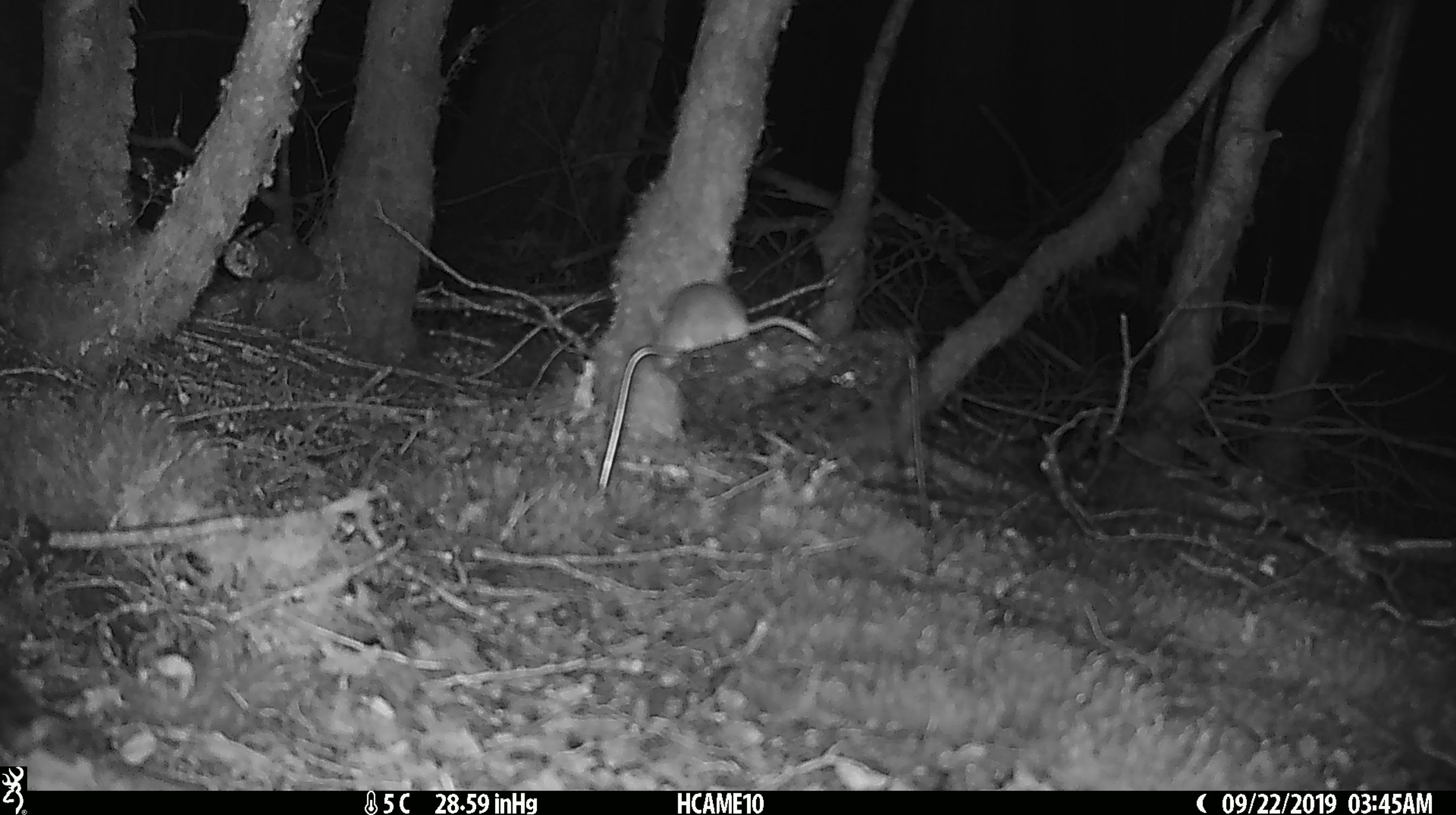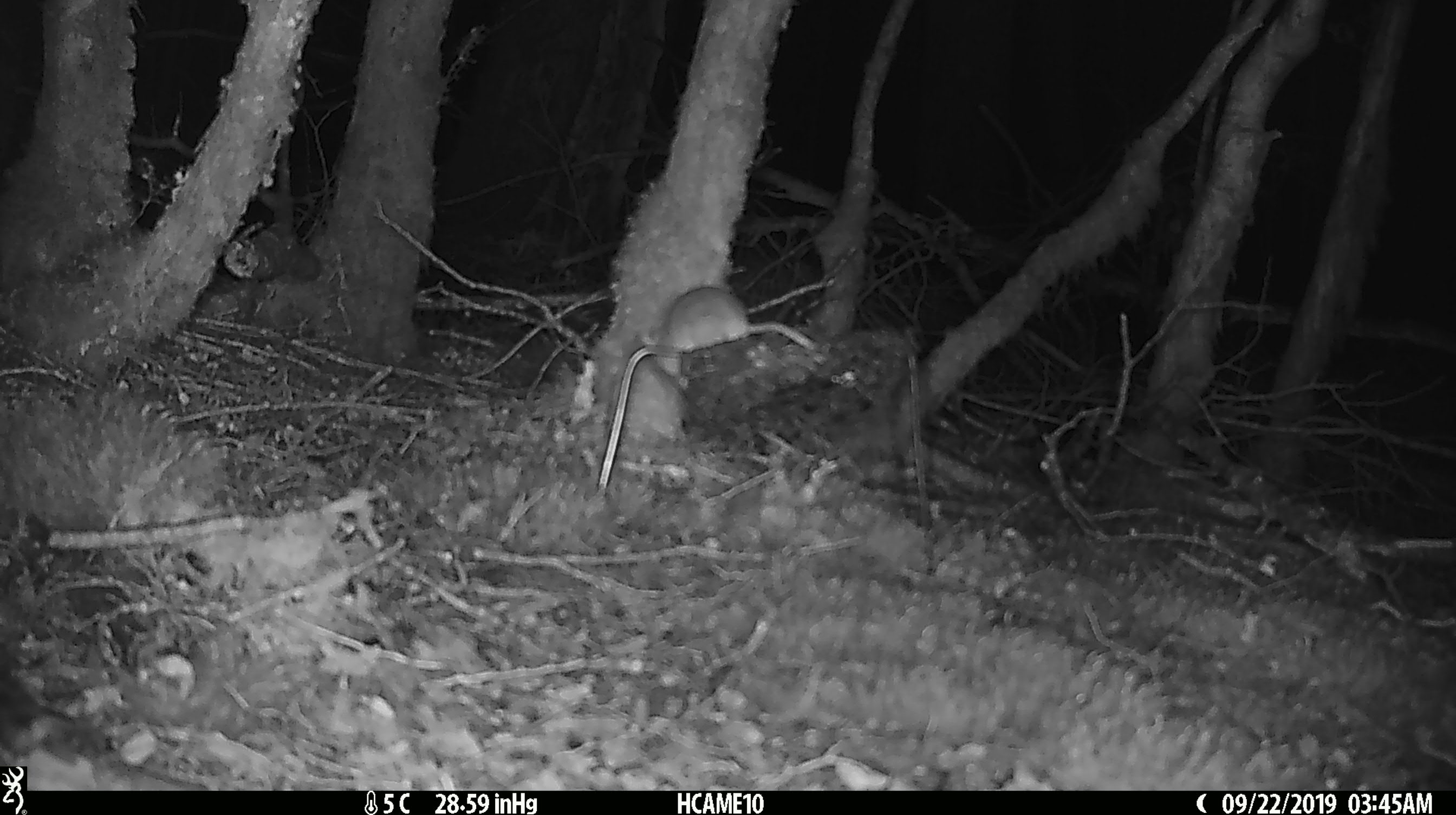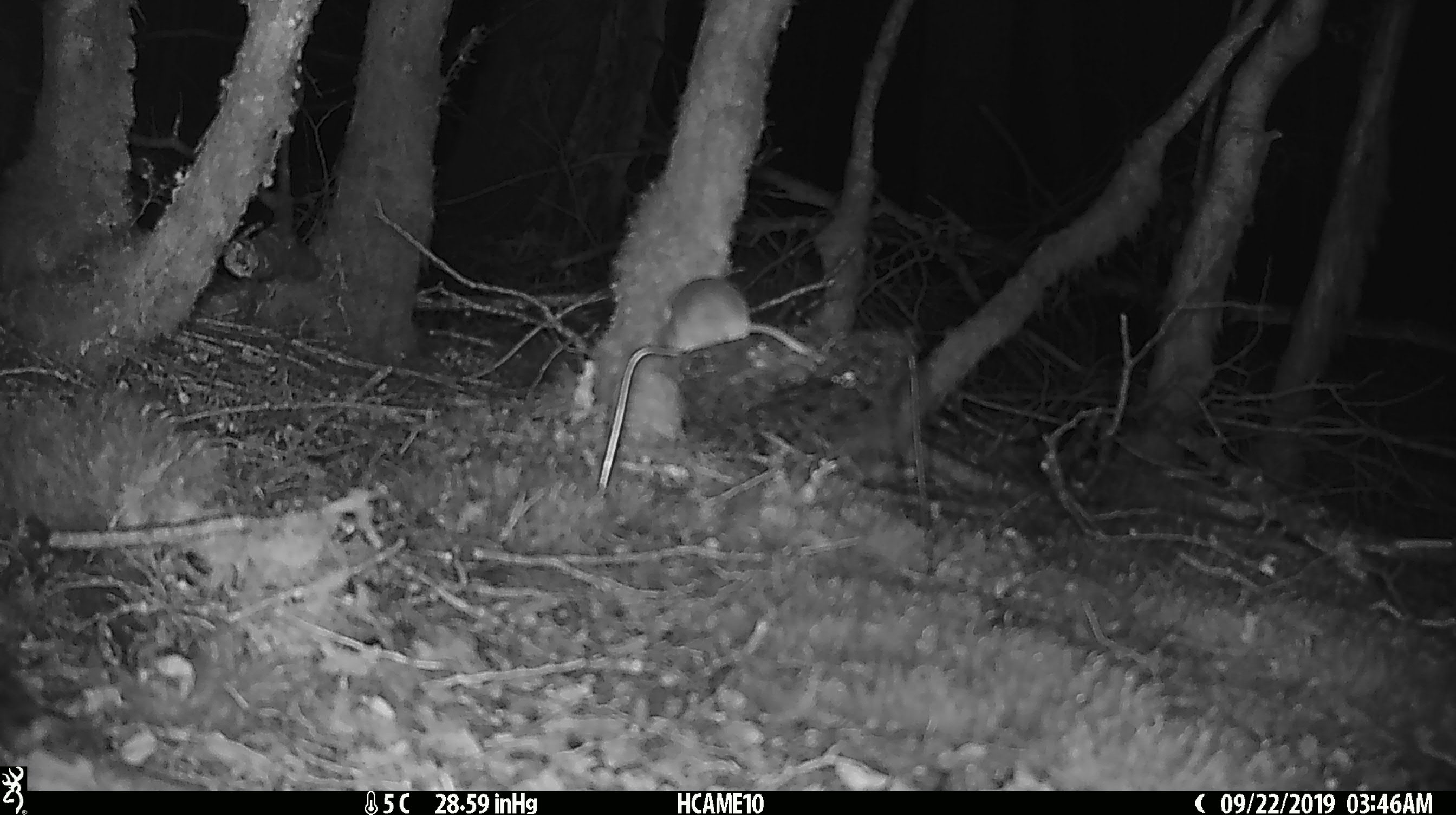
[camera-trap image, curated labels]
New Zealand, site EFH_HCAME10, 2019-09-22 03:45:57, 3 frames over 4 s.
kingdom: Animalia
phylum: Chordata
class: Mammalia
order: Rodentia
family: Muridae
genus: Mus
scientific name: Mus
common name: mouse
Mouse (Mus).